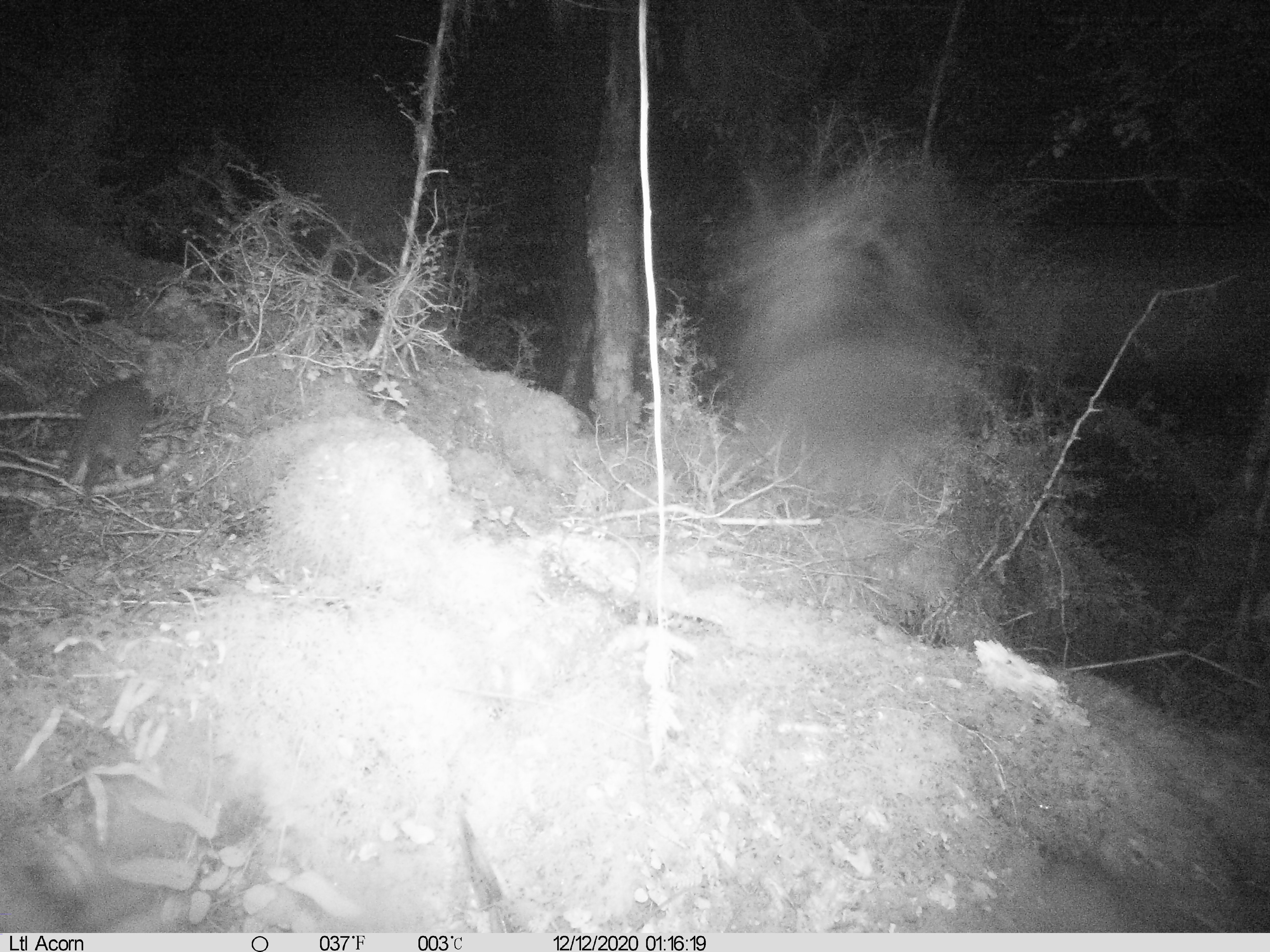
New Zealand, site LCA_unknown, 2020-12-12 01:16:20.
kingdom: Animalia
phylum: Chordata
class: Mammalia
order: Rodentia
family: Muridae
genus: Rattus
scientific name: Rattus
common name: rat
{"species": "rat (Rattus)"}